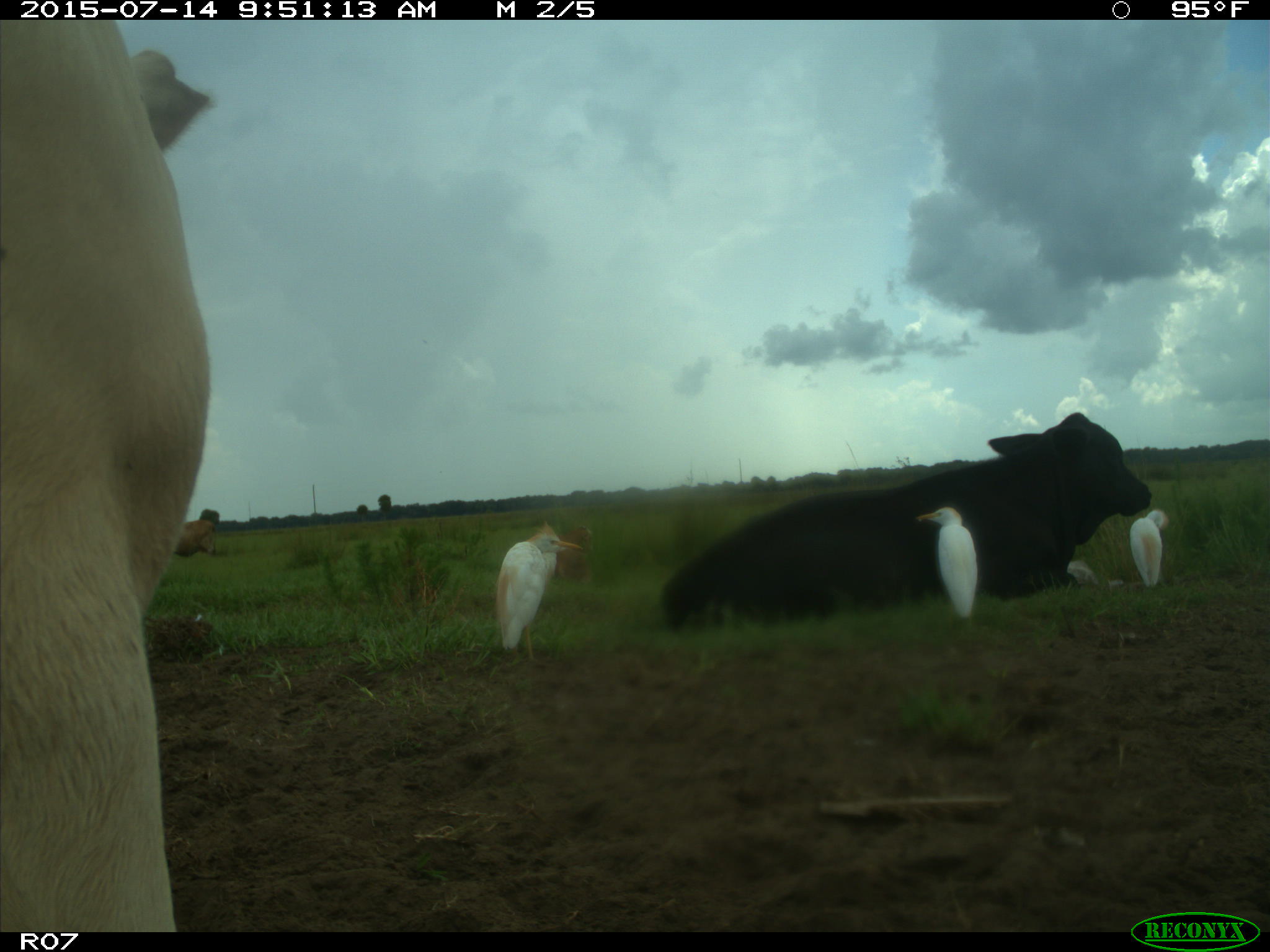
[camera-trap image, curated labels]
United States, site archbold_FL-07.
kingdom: Animalia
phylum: Chordata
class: Mammalia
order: Artiodactyla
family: Bovidae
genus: Bos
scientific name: Bos taurus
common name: domestic cow